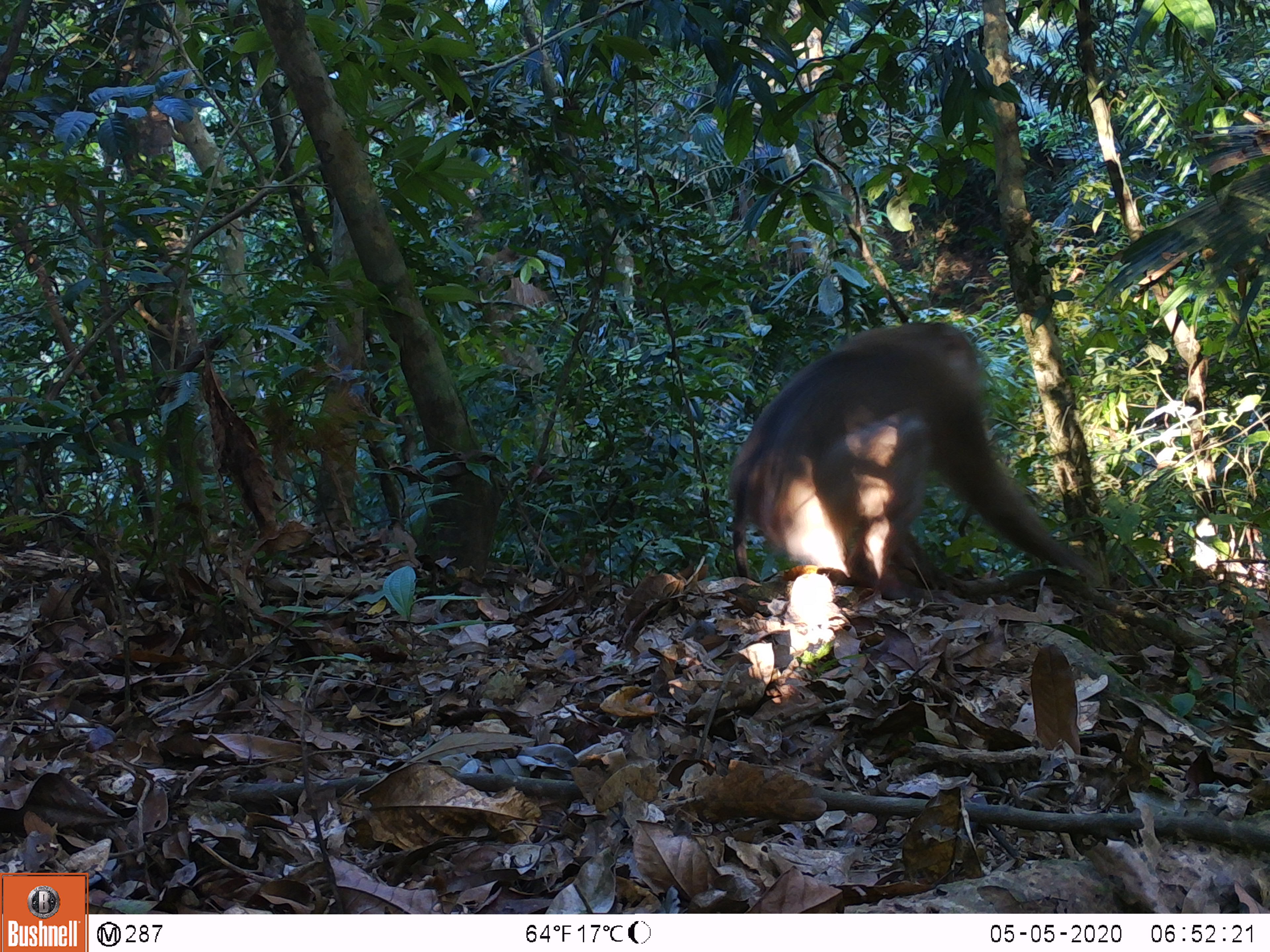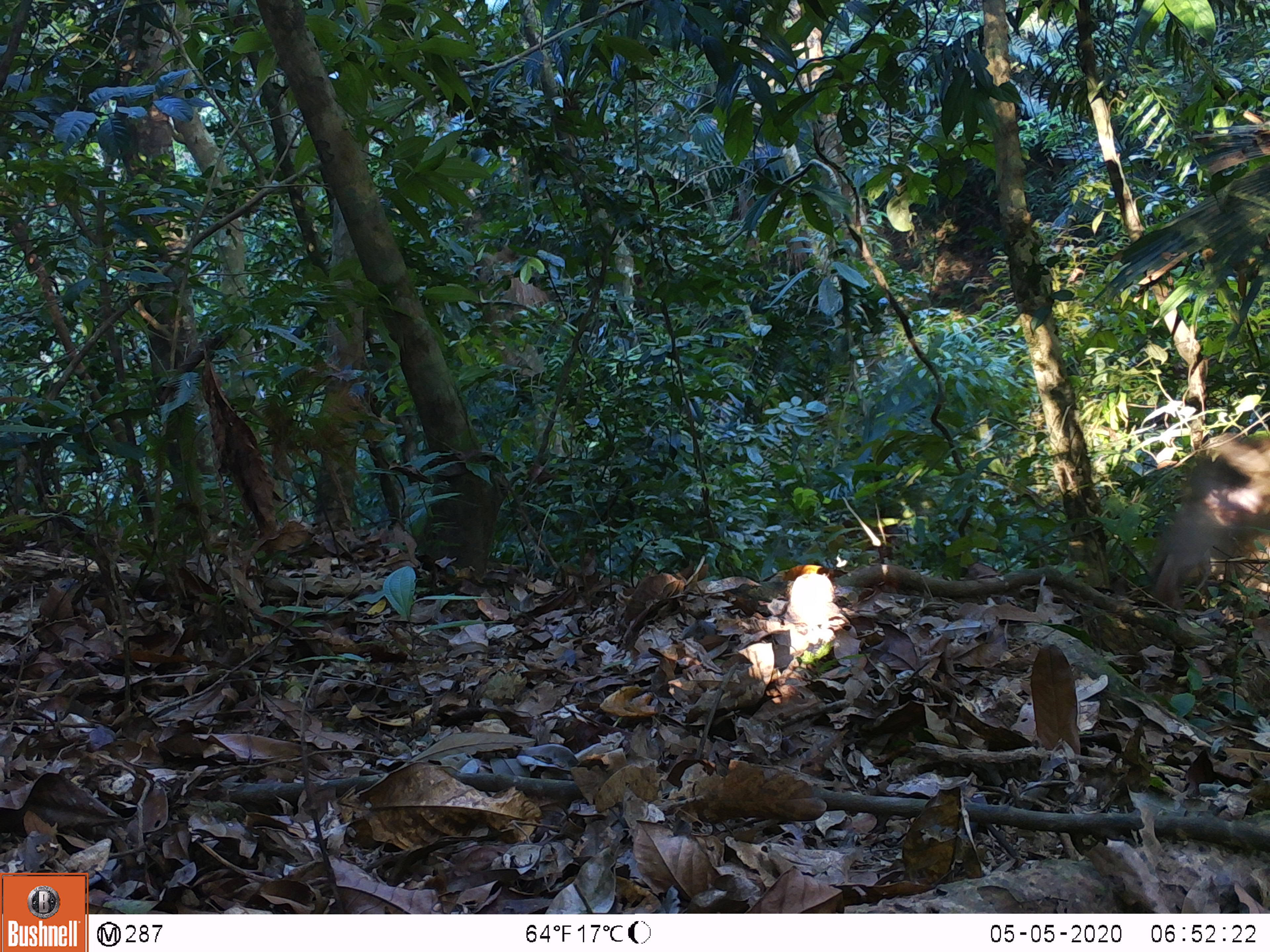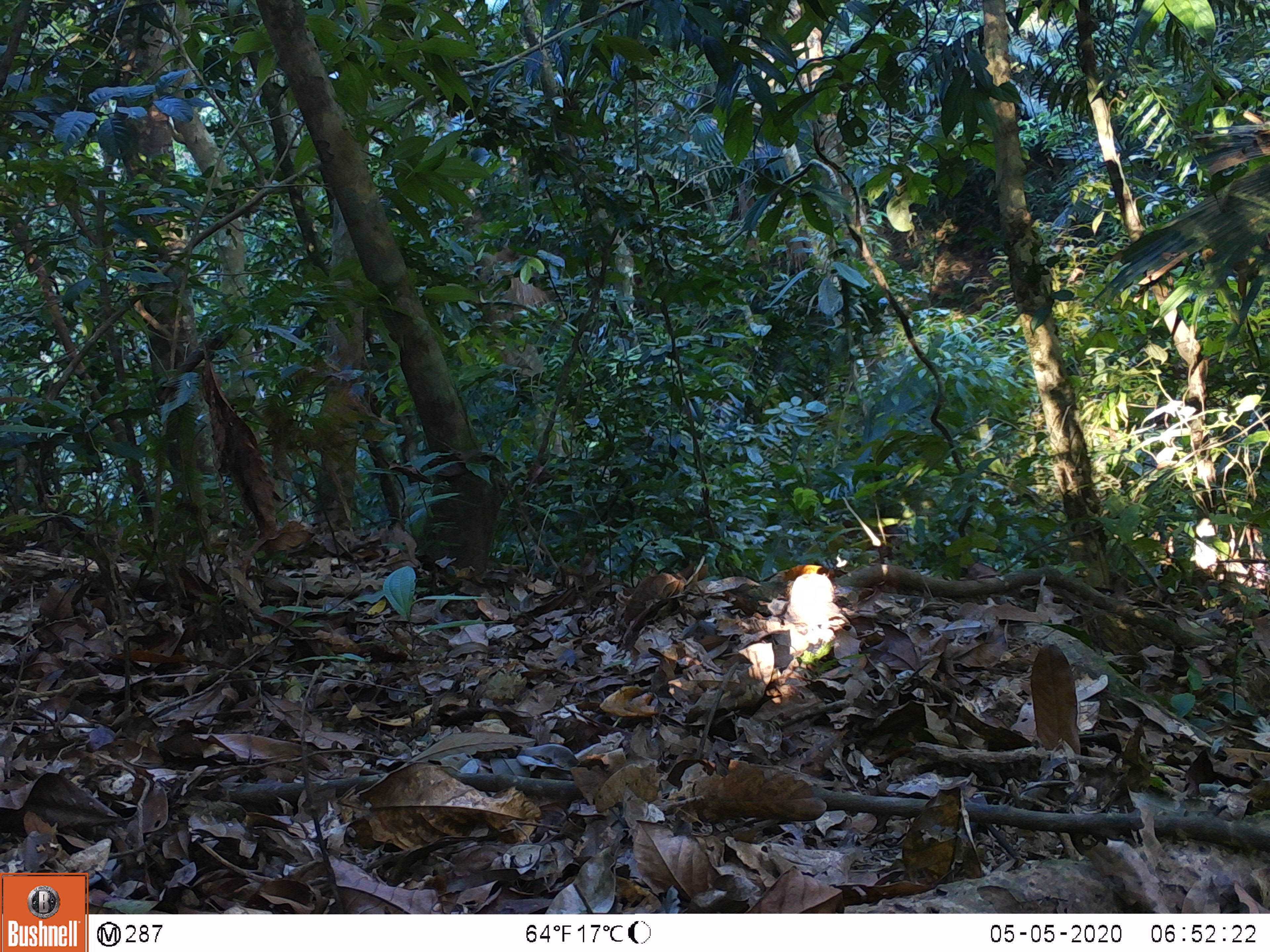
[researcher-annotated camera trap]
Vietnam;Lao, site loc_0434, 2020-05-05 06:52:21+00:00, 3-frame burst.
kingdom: Animalia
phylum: Chordata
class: Mammalia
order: Primates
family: Cercopithecidae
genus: Macaca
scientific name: Macaca nemestrina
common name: pig-tailed macaque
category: pig tailed macaque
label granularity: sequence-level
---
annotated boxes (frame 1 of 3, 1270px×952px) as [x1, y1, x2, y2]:
pig tailed macaque: [725, 320, 1097, 605]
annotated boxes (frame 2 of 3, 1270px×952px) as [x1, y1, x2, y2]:
pig tailed macaque: [1147, 432, 1270, 609]